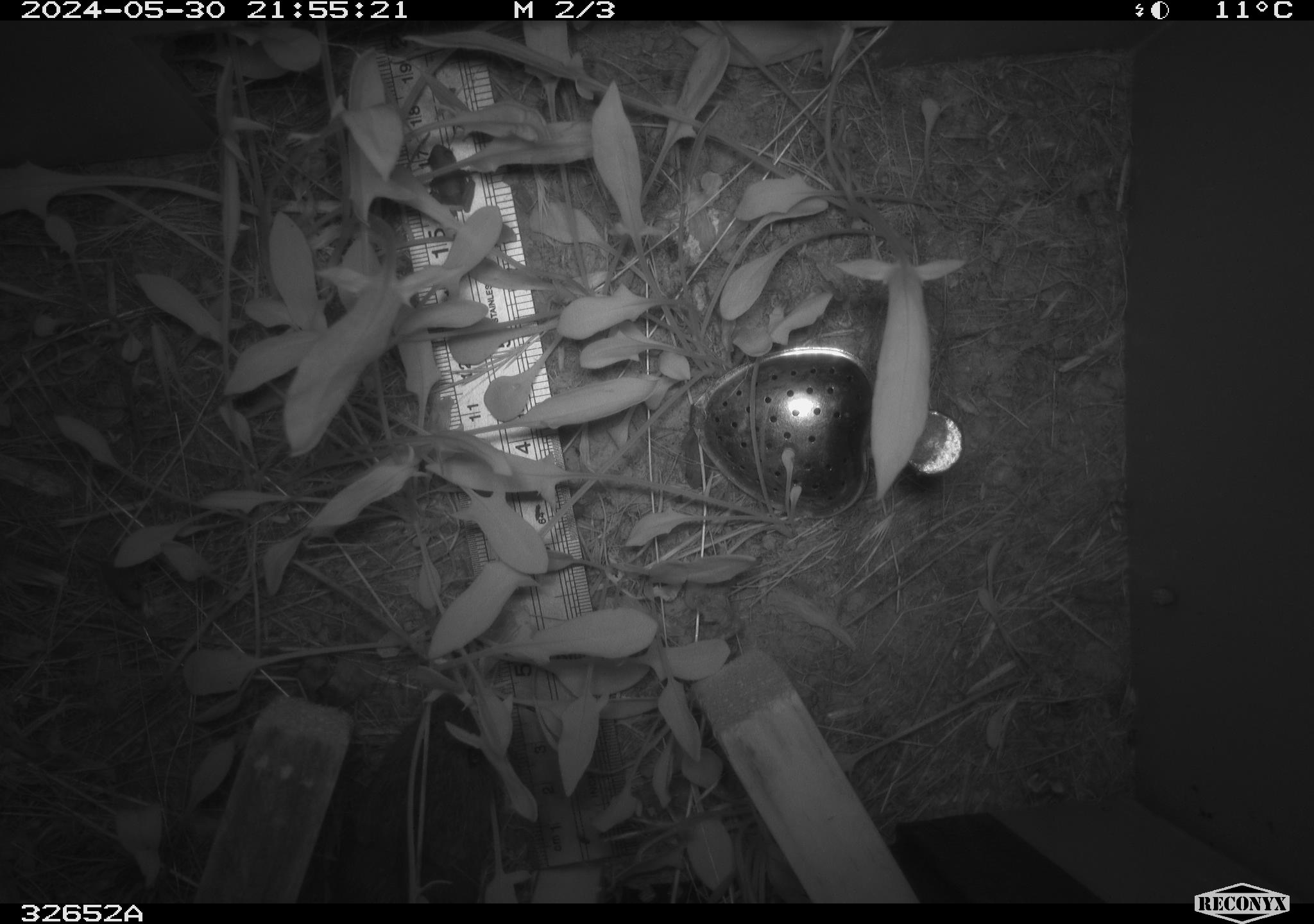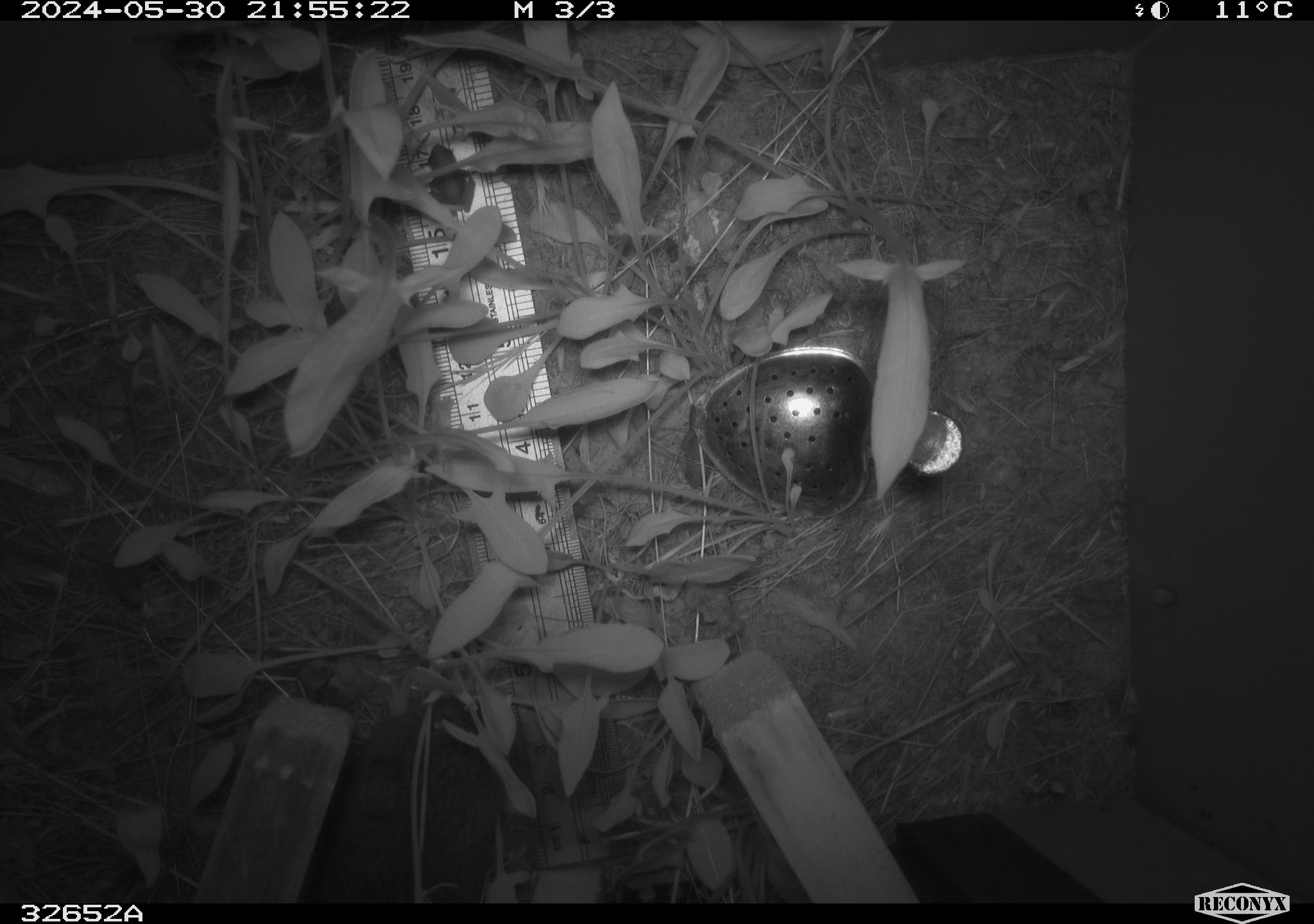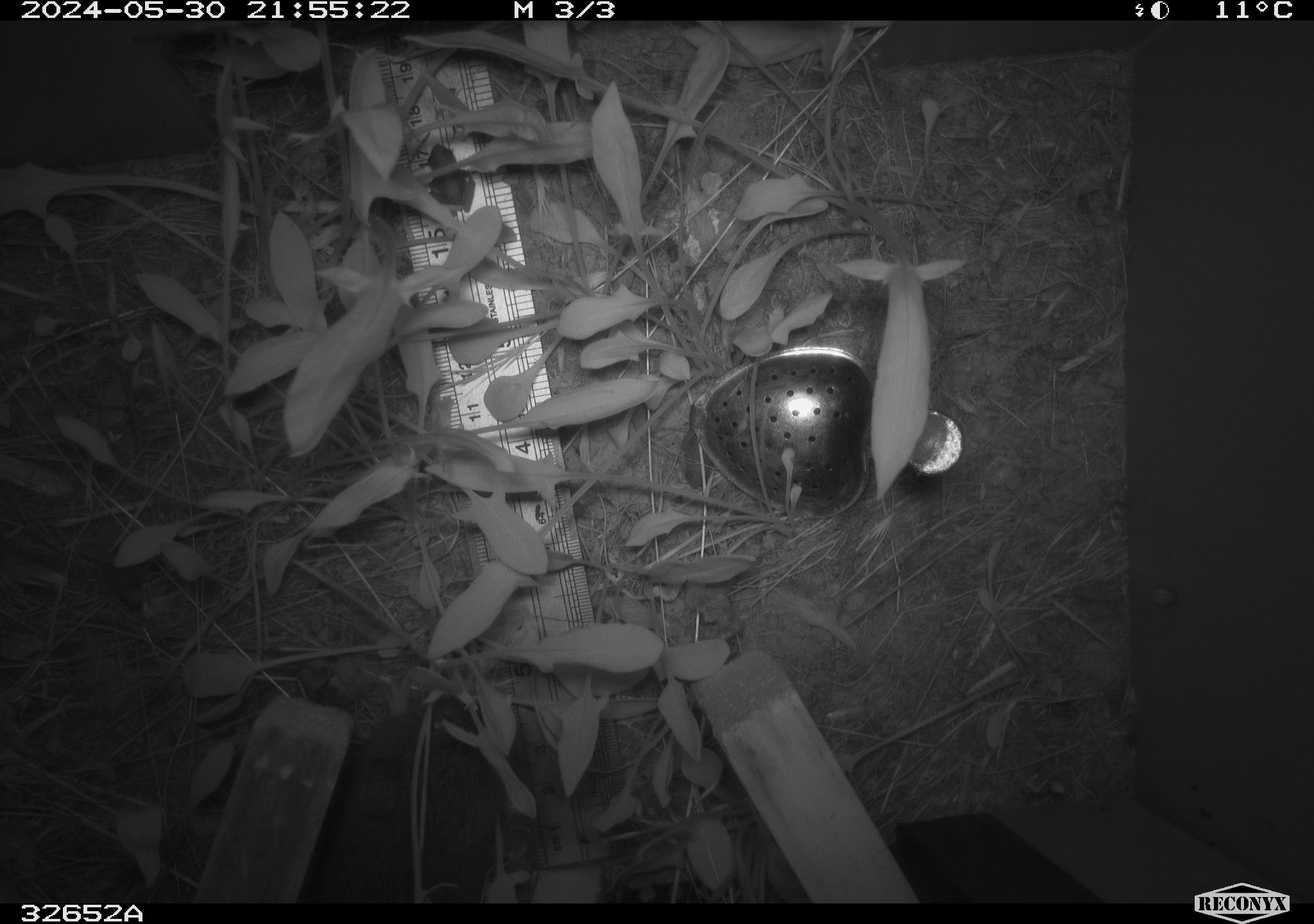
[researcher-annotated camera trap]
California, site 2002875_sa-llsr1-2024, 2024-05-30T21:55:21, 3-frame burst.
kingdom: Animalia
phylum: Chordata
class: Mammalia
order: Rodentia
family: Cricetidae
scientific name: Arvicolinae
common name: voles, lemmings, and muskrats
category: arvicolinae subfamily